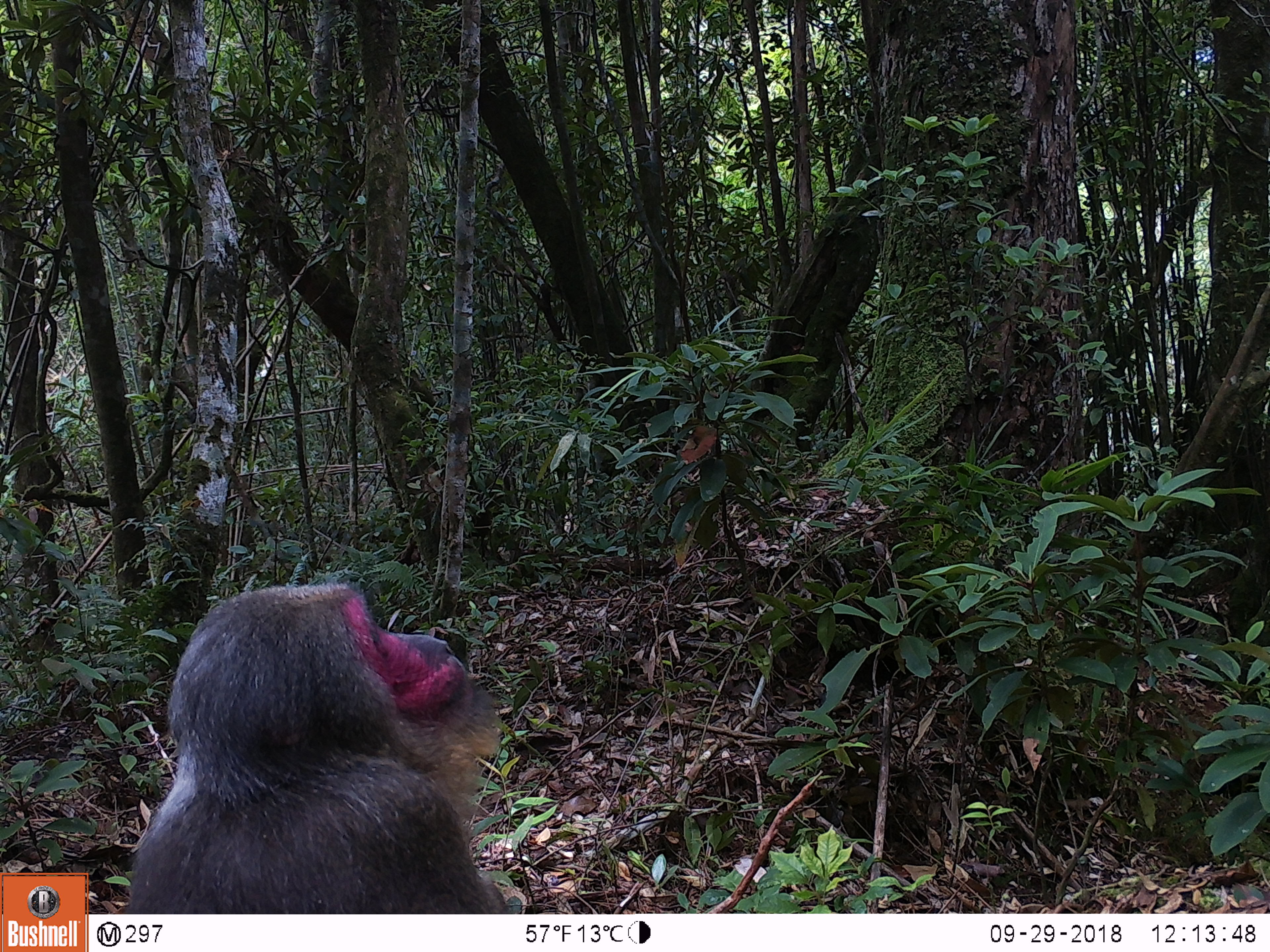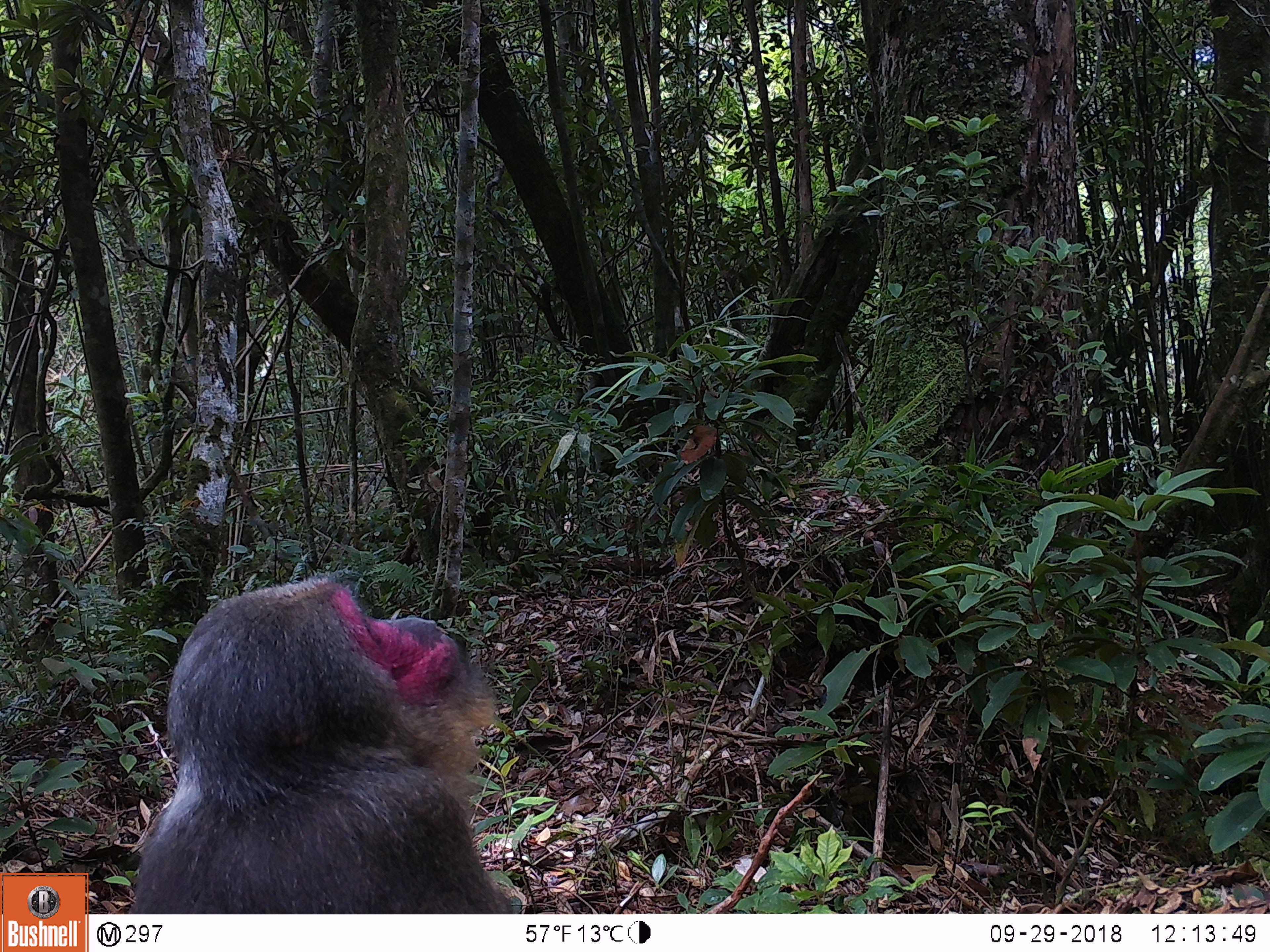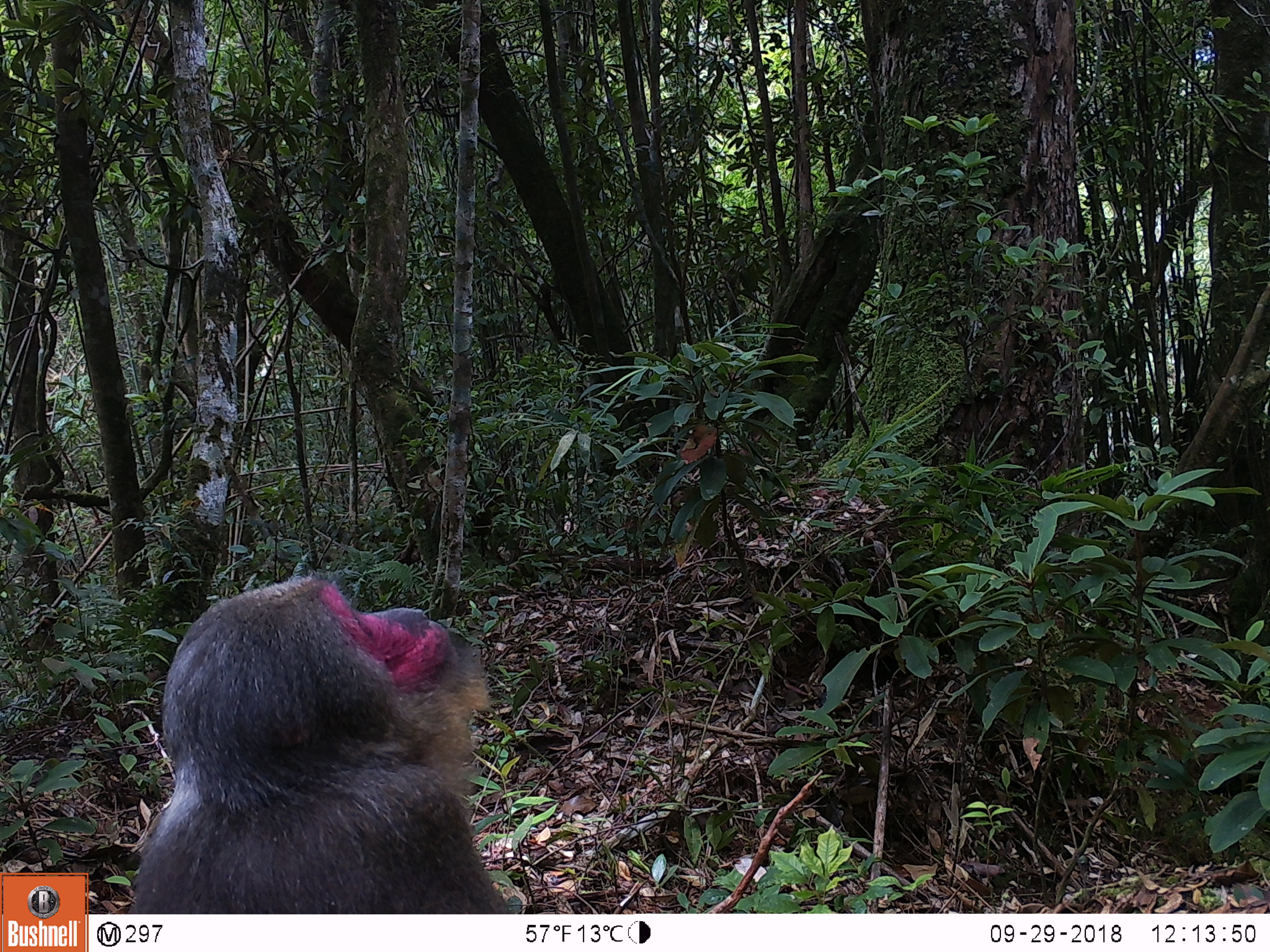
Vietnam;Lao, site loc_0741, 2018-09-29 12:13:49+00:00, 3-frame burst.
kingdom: Animalia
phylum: Chordata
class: Mammalia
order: Primates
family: Cercopithecidae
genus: Macaca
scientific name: Macaca arctoides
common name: stump-tailed macaque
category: stump tailed macaque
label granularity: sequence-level